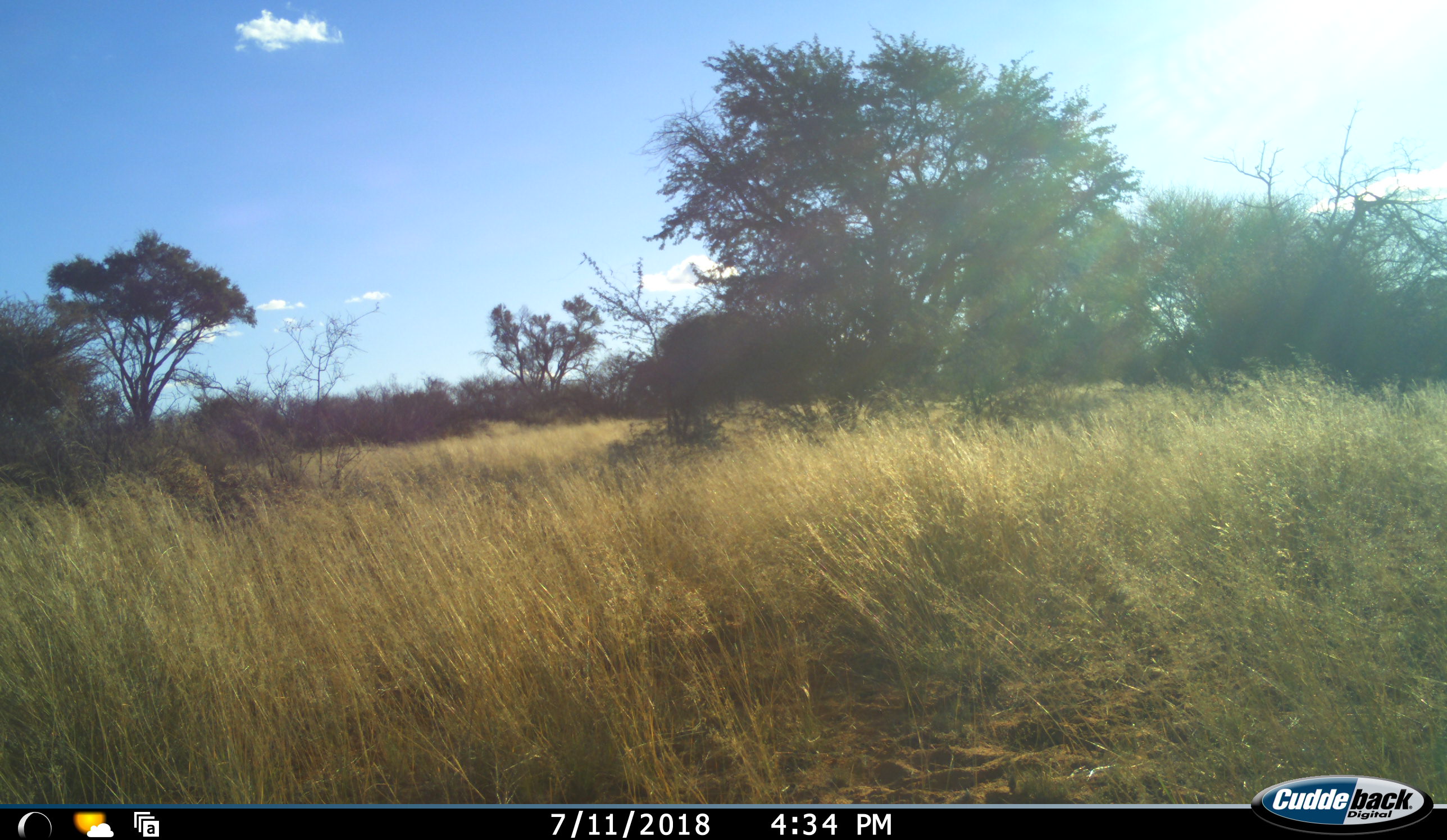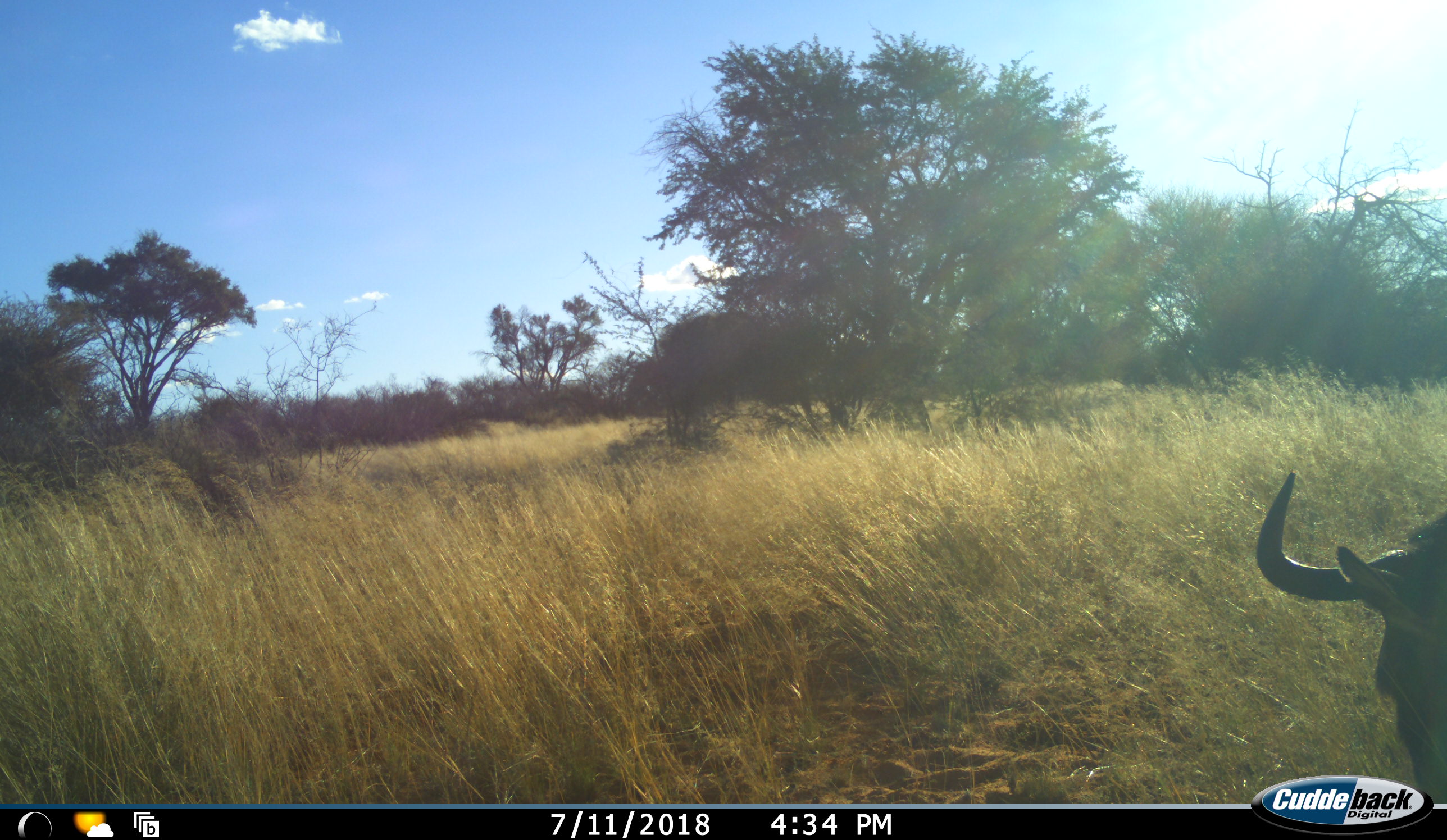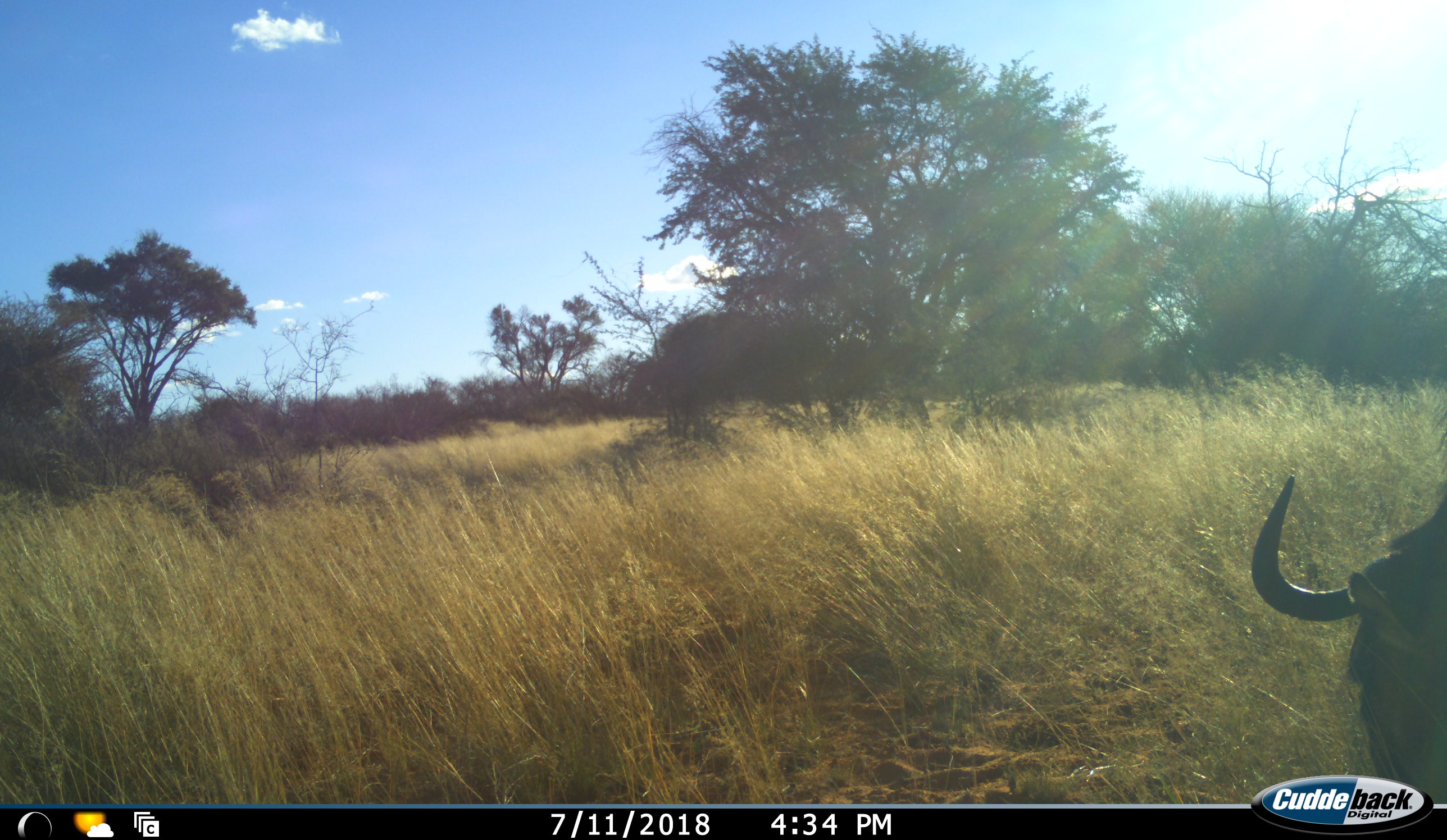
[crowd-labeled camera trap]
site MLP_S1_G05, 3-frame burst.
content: unidentified animal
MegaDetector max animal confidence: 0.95